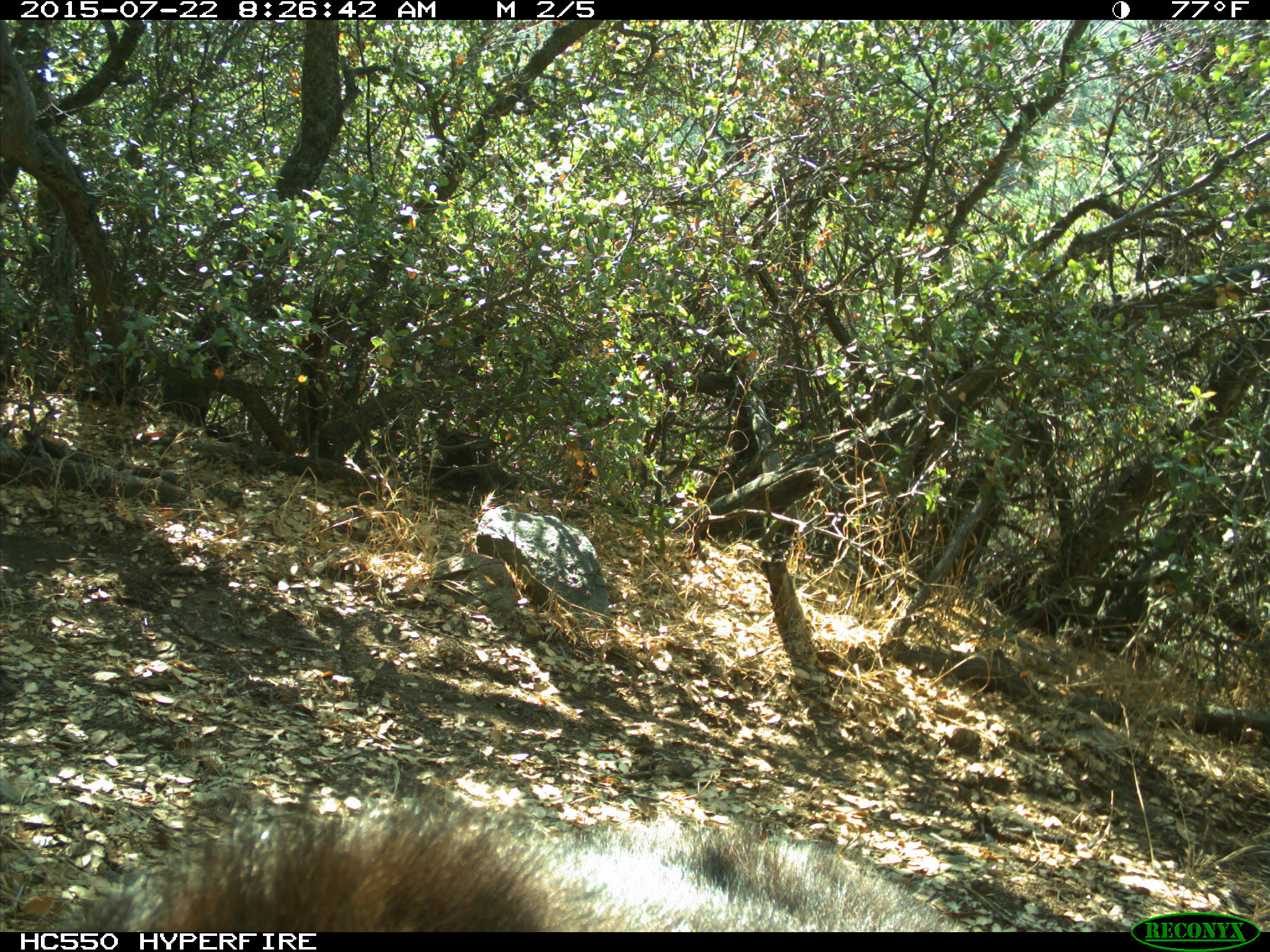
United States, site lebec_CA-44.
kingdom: Animalia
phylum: Chordata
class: Mammalia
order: Carnivora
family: Ursidae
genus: Ursus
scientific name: Ursus americanus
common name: american black bear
Ursus americanus (american black bear).